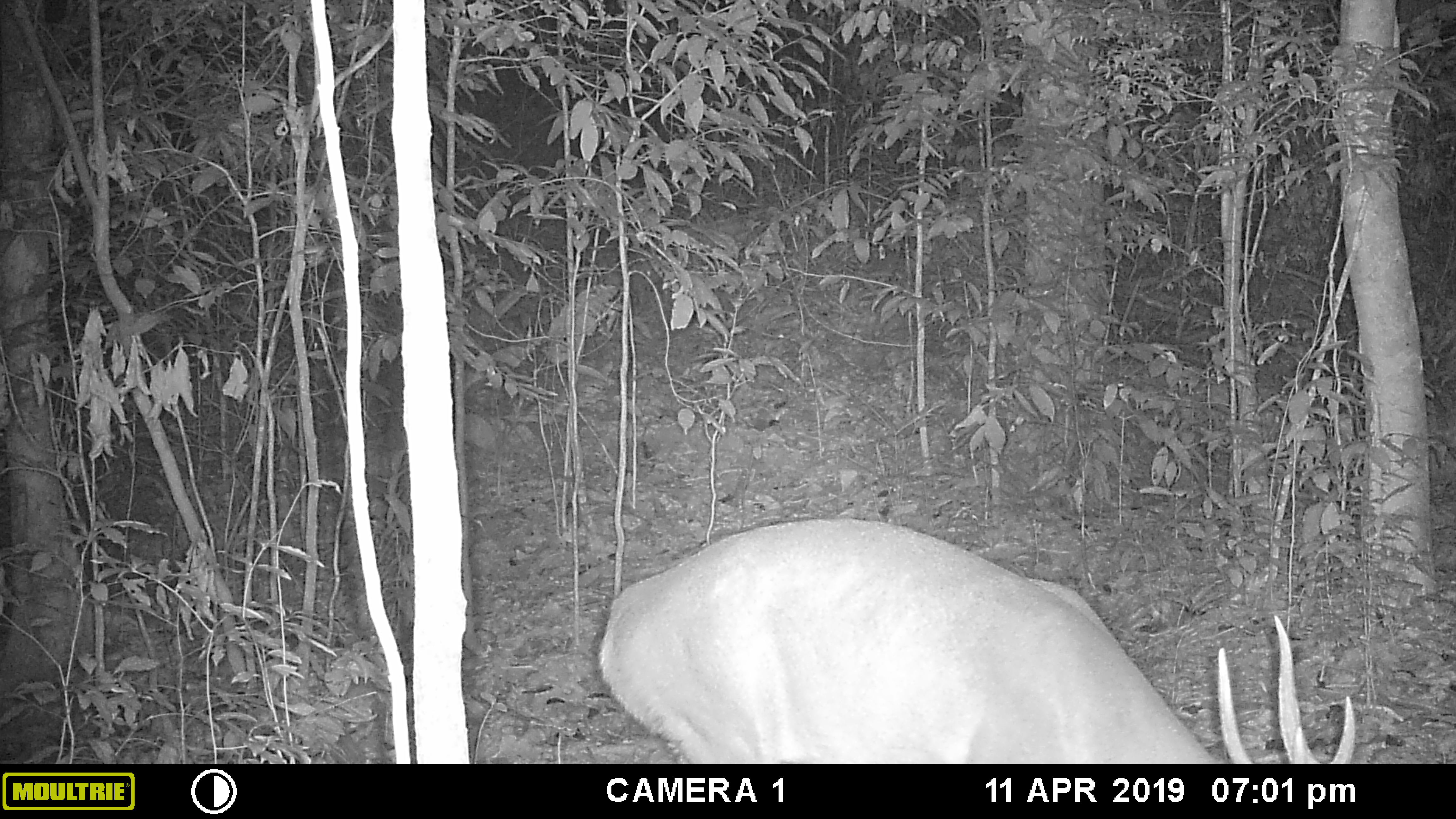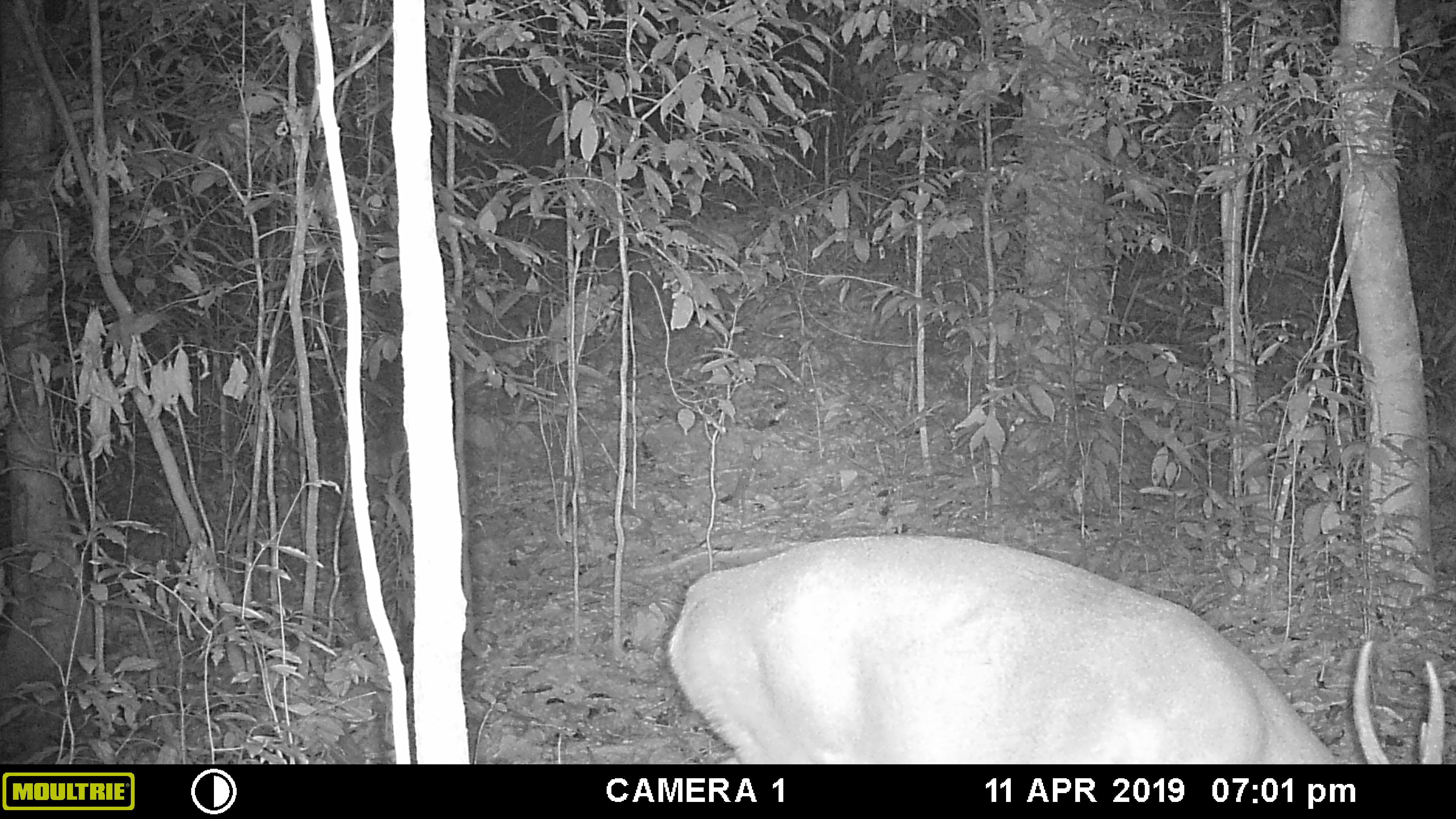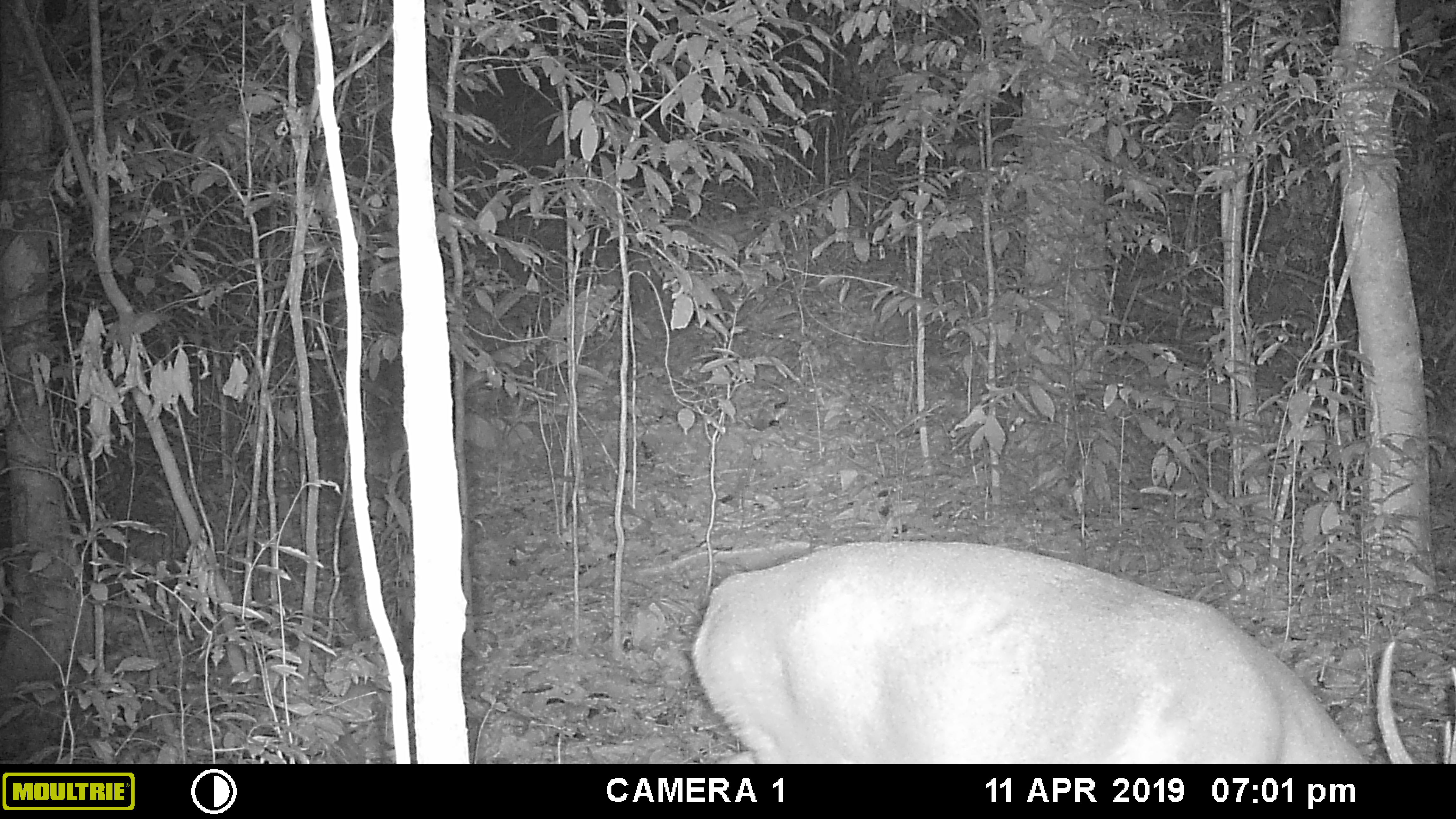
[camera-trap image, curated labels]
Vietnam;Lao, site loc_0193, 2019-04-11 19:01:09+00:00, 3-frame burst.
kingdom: Animalia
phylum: Chordata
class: Mammalia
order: Artiodactyla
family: Cervidae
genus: Muntiacus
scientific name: Muntiacus vuquangensis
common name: large-antlered muntjac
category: large antlered muntjac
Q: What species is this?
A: Large antlered muntjac (large-antlered muntjac) (Muntiacus vuquangensis).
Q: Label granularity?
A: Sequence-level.